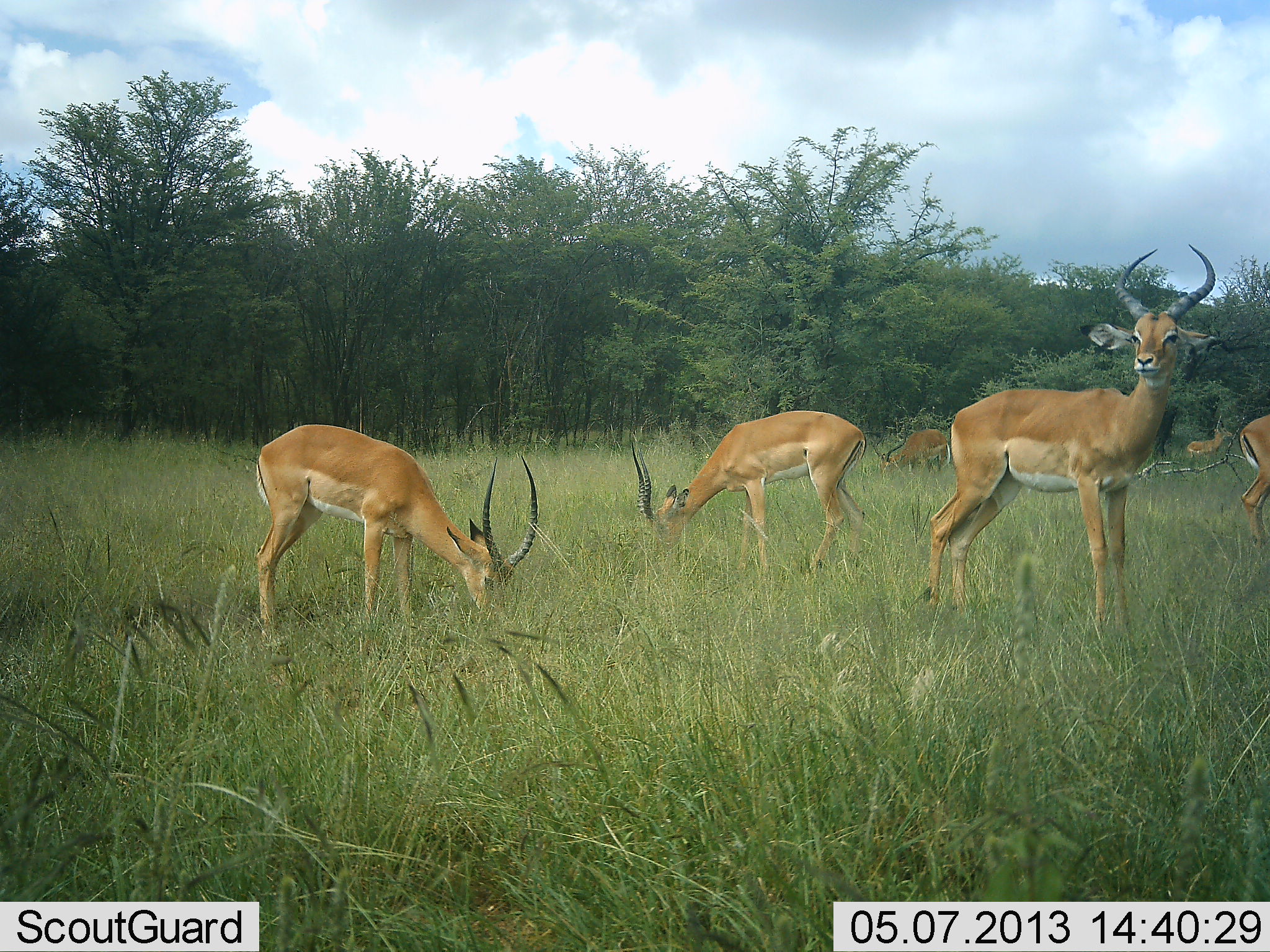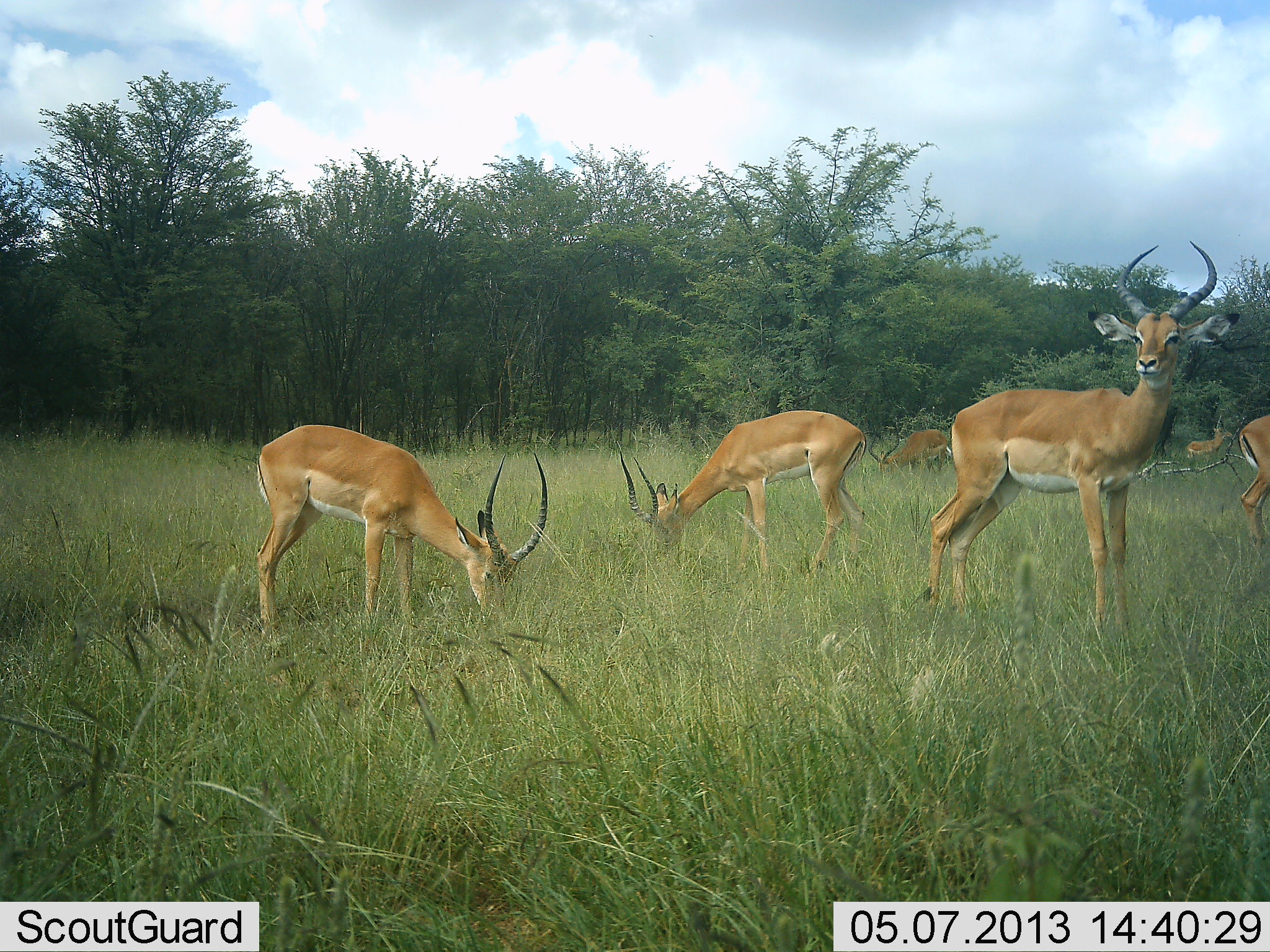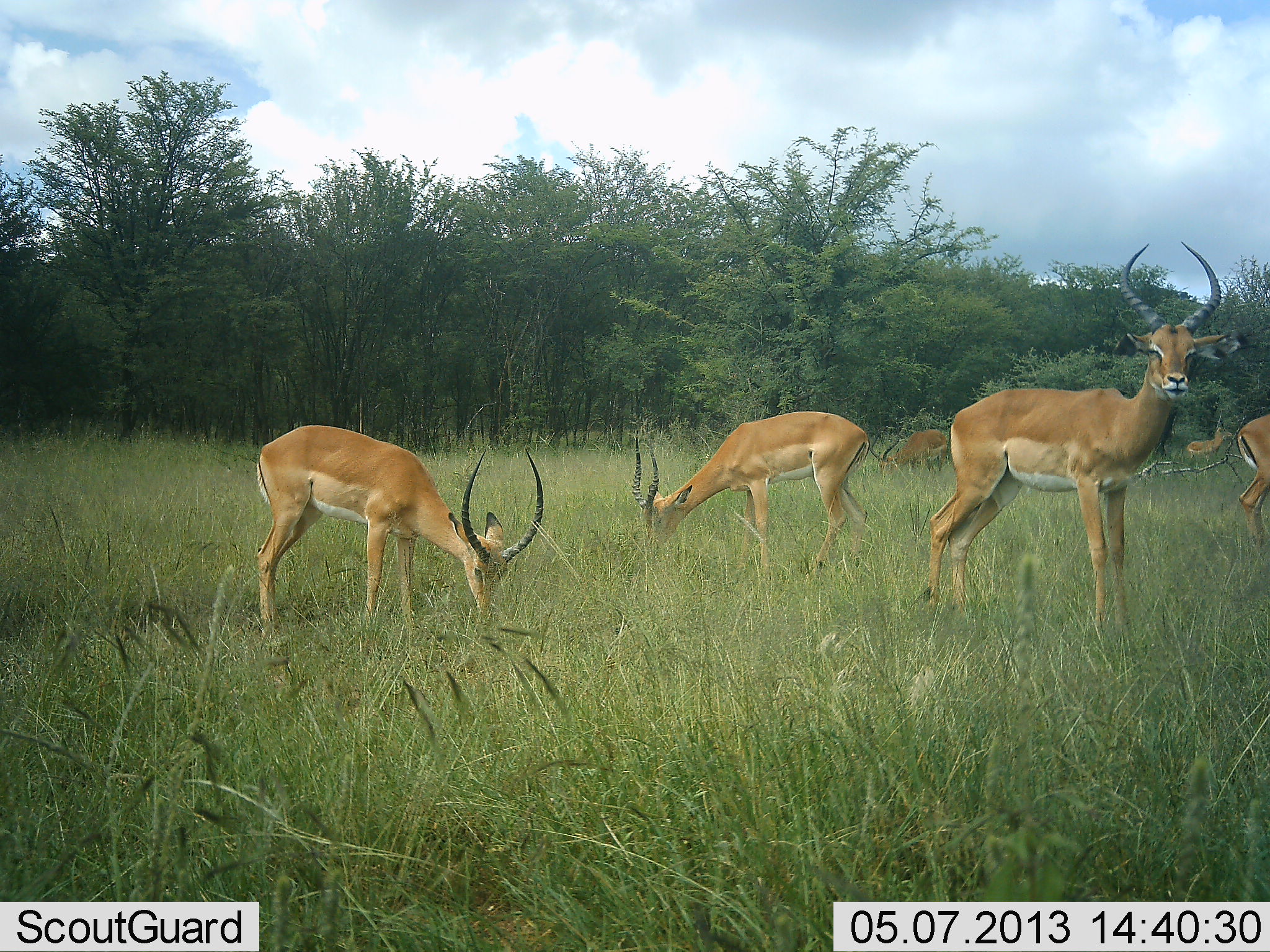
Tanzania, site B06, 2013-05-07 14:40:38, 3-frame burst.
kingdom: Animalia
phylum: Chordata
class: Mammalia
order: Artiodactyla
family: Bovidae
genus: Aepyceros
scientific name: Aepyceros melampus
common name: impala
Impala (Aepyceros melampus), count 6. Behavior (volunteer vote fractions): standing 83%, resting 0%, moving 9%, interacting 4%. Young present (vote fraction): 0%. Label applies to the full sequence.